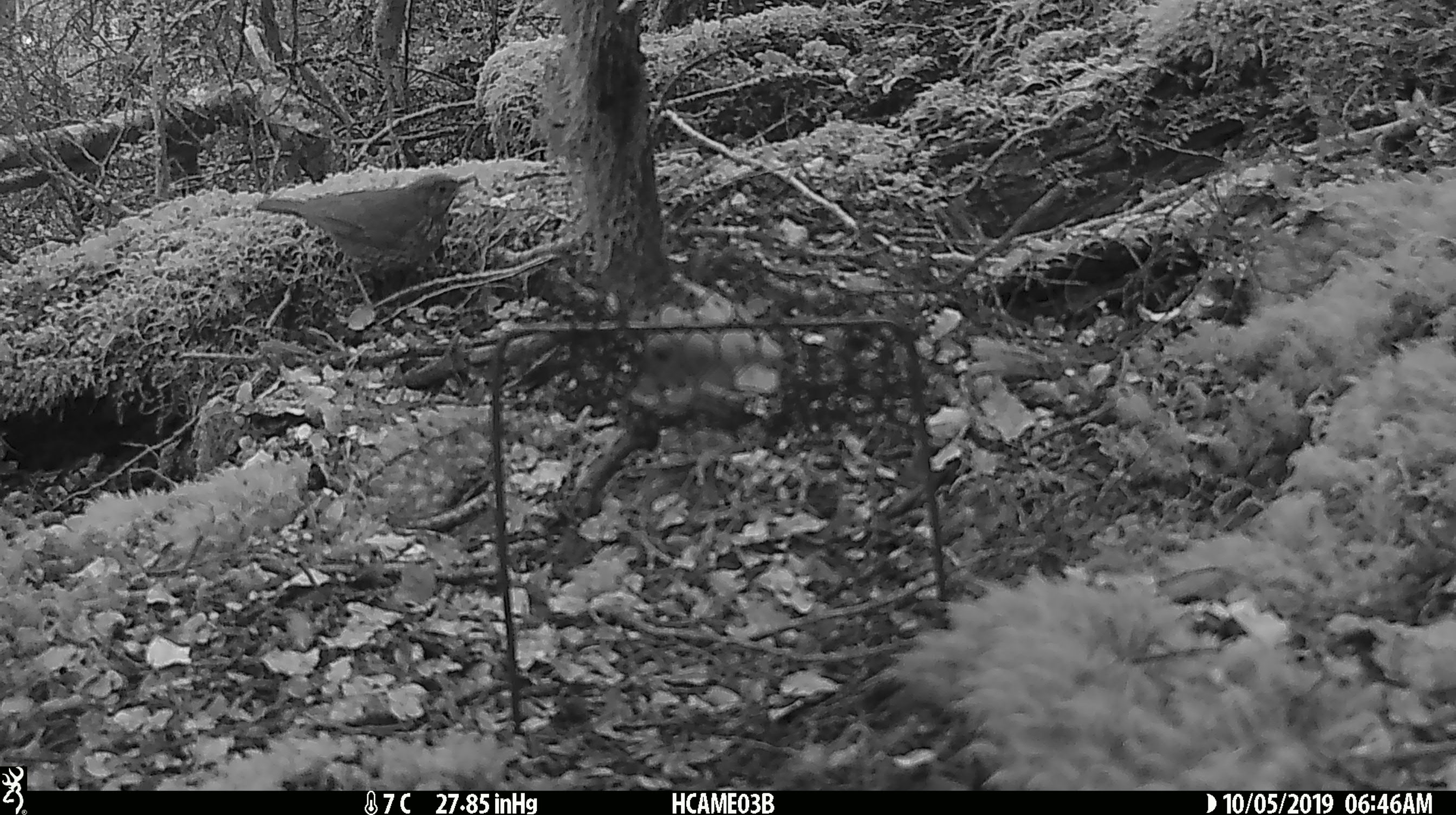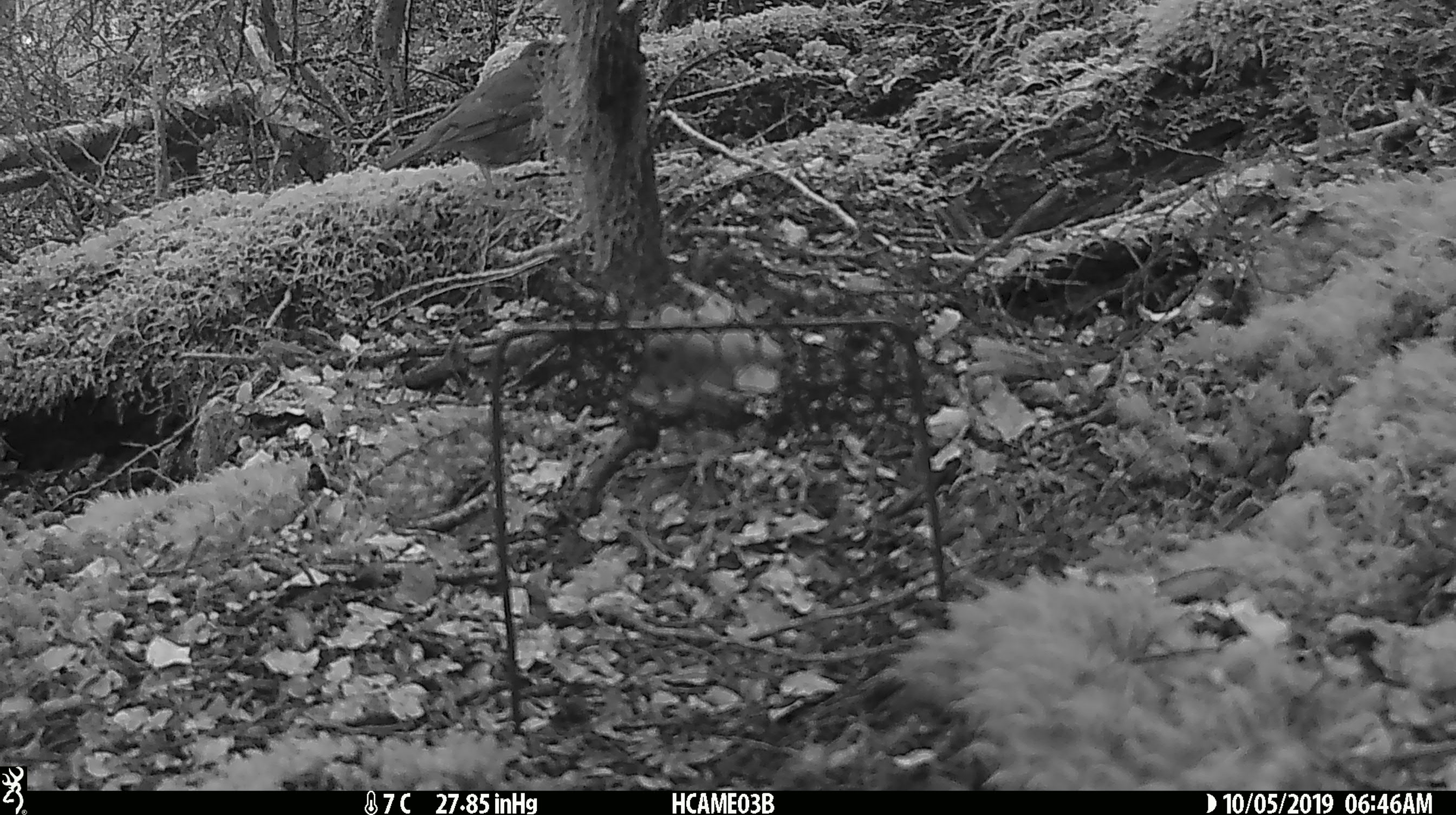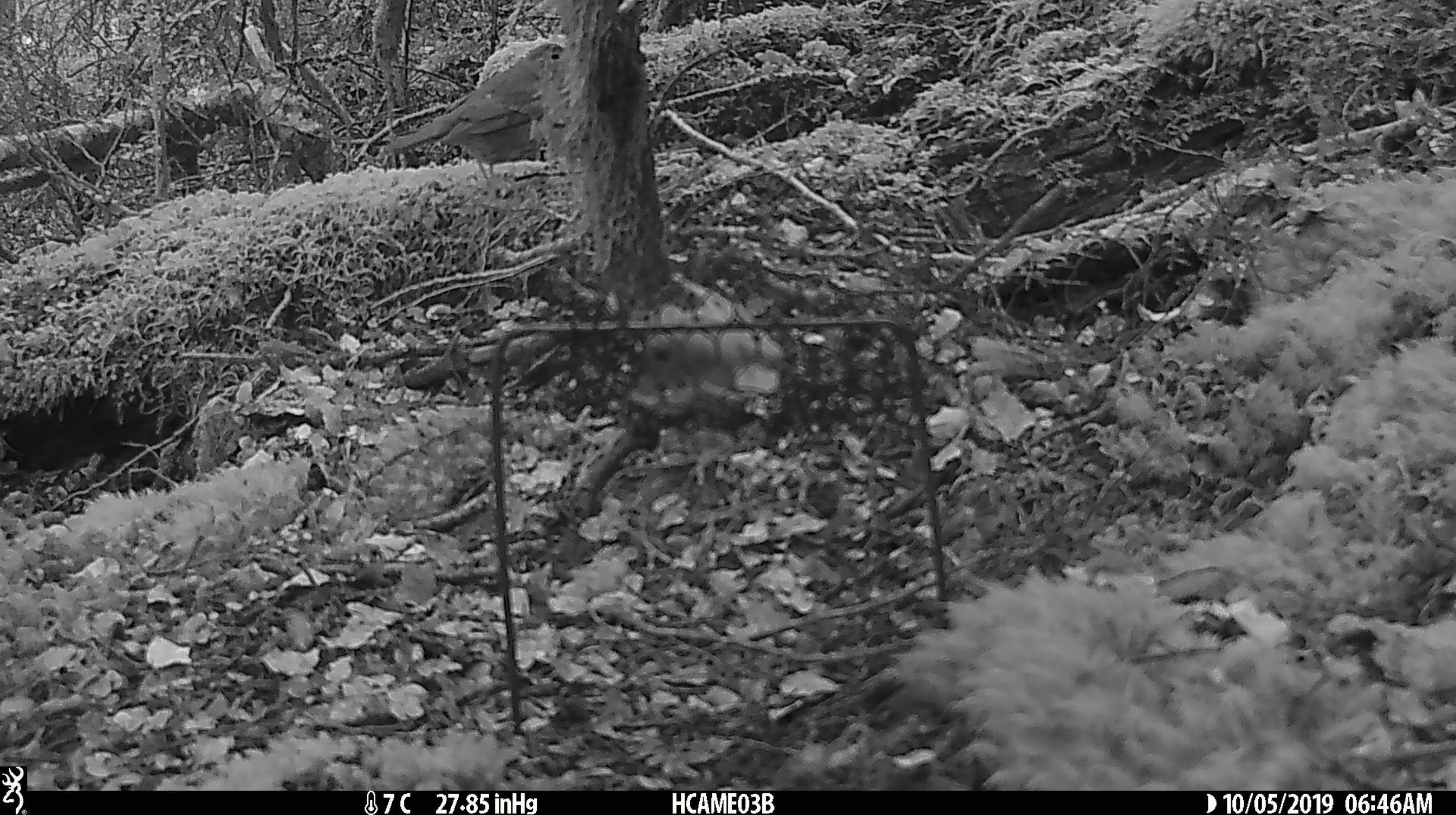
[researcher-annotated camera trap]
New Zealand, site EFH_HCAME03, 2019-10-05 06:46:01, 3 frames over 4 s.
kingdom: Animalia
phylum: Chordata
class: Aves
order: Passeriformes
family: Turdidae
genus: Turdus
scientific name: Turdus philomelos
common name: song thrush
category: thrush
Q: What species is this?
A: Thrush (song thrush) (Turdus philomelos).